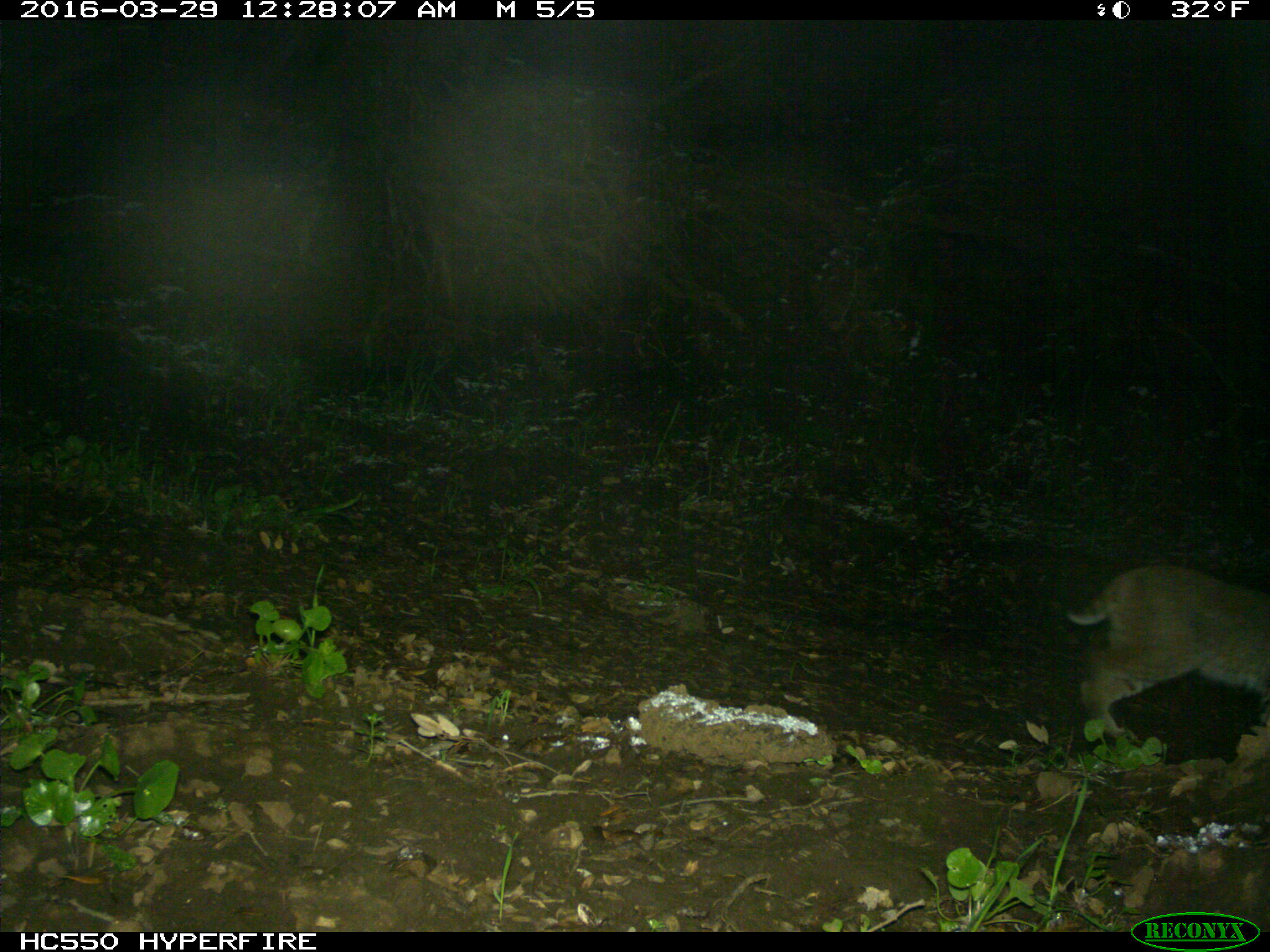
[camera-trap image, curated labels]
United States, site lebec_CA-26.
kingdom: Animalia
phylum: Chordata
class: Mammalia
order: Carnivora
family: Felidae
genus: Lynx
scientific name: Lynx rufus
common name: bobcat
Lynx rufus (bobcat).